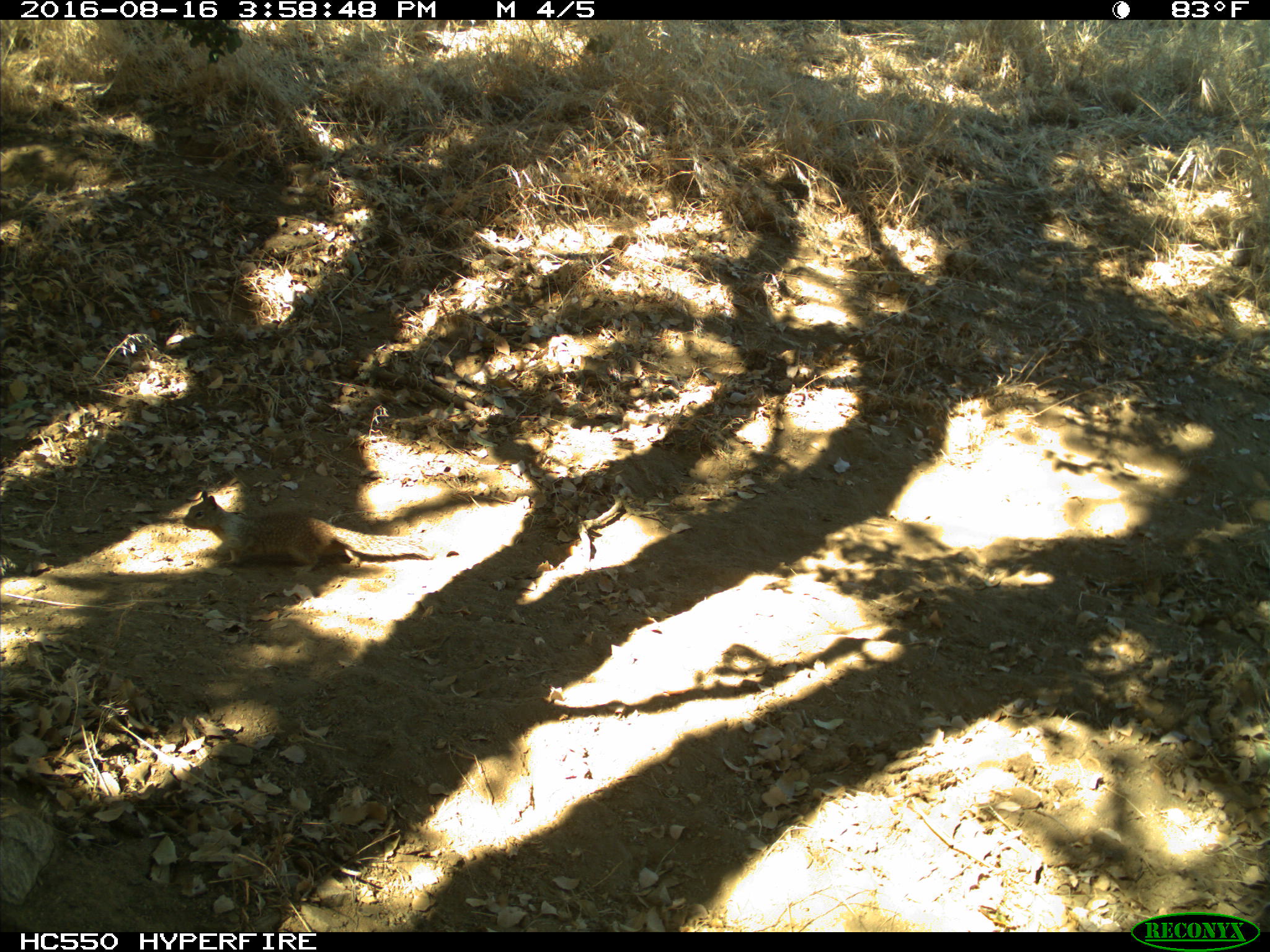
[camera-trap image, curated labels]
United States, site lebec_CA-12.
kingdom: Animalia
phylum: Chordata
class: Mammalia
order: Rodentia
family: Sciuridae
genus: Otospermophilus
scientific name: Otospermophilus beecheyi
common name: california ground squirrel